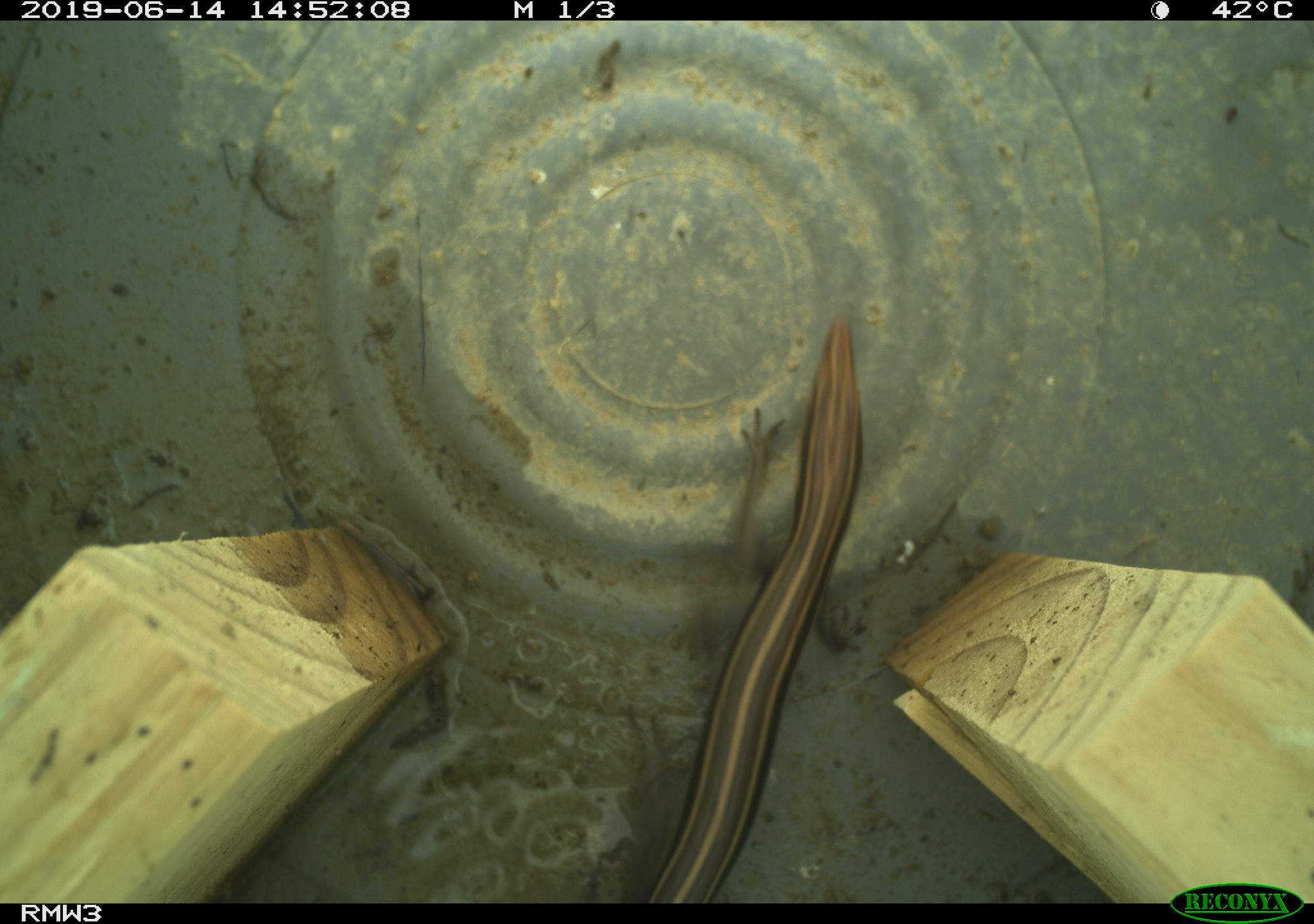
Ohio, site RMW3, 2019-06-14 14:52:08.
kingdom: Animalia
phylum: Chordata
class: Reptilia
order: Squamata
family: Scincidae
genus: Plestiodon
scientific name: Plestiodon fasciatus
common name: common five-lined skink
Common five-lined skink (Plestiodon fasciatus).